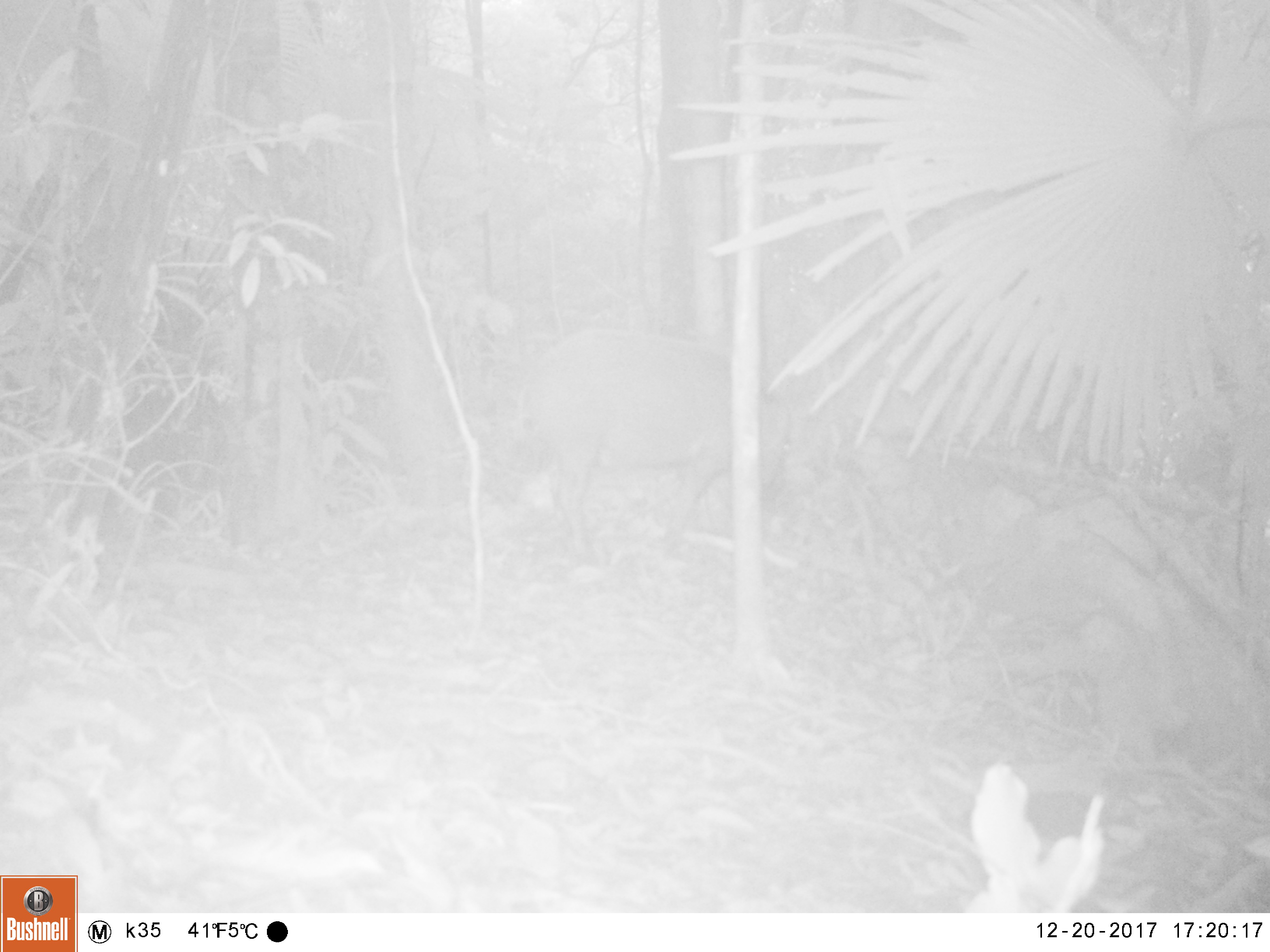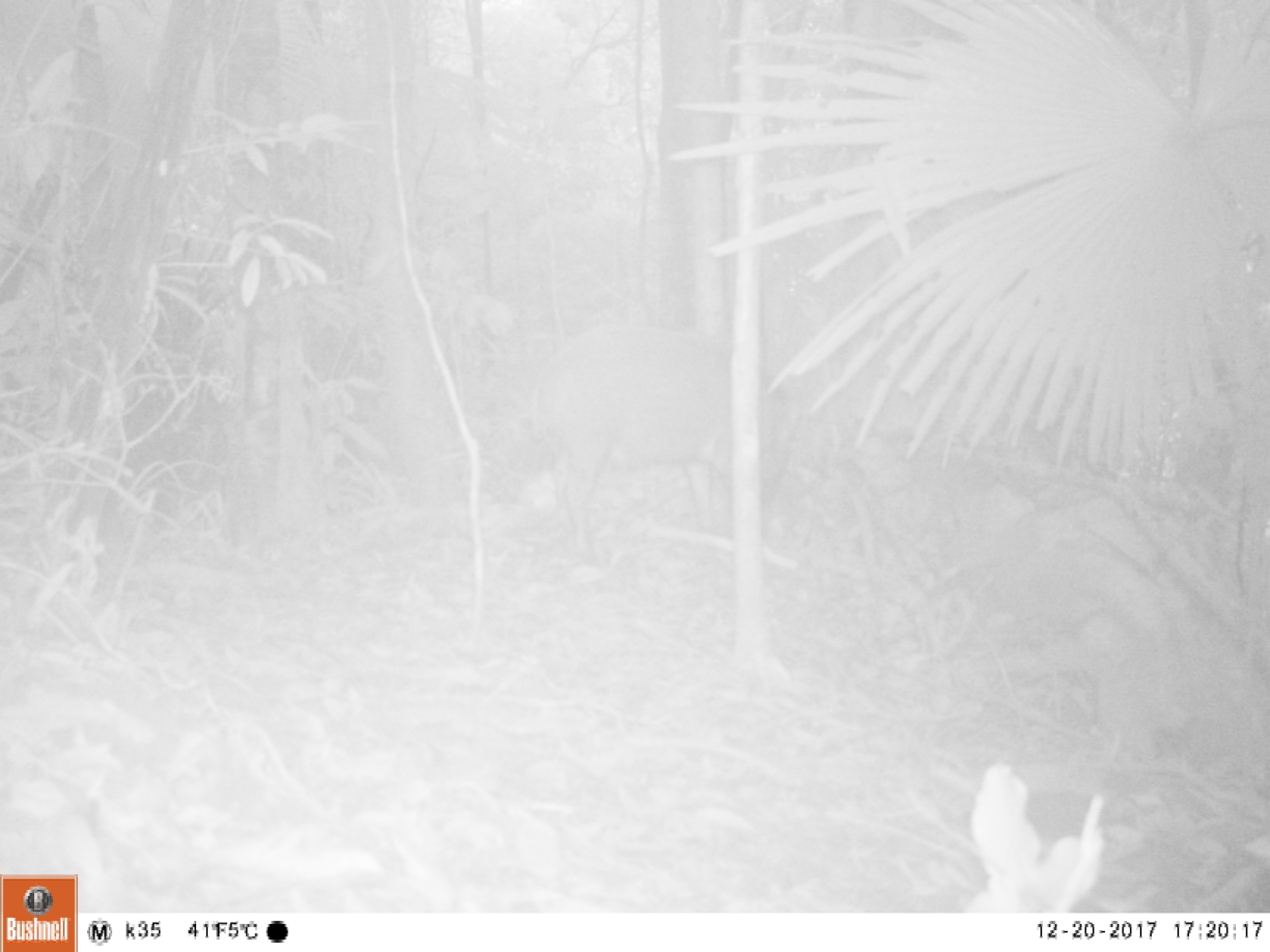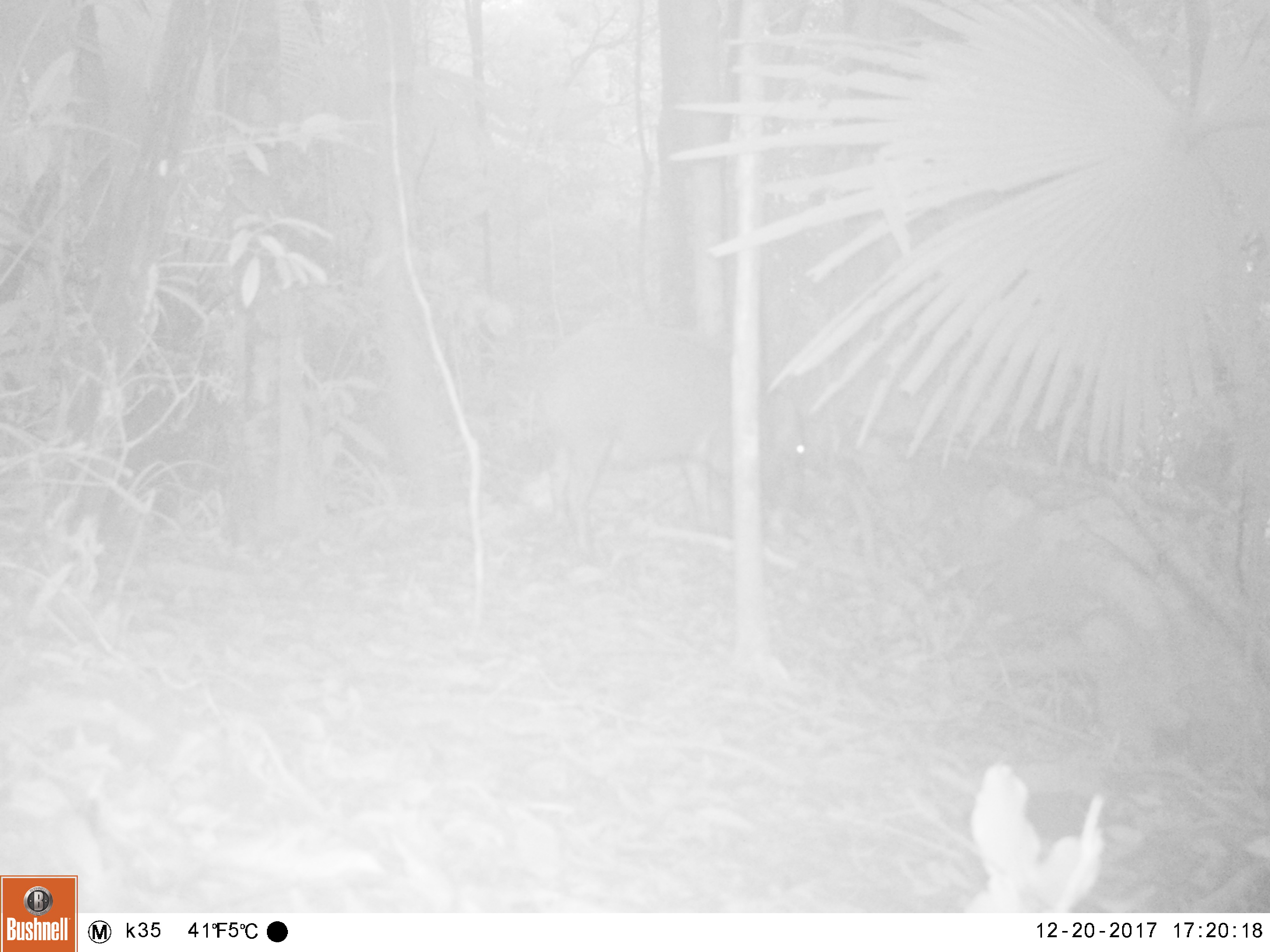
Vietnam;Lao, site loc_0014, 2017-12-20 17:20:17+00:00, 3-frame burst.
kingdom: Animalia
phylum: Chordata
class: Mammalia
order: Artiodactyla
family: Suidae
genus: Sus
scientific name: Sus scrofa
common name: eurasian wild pig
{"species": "eurasian wild pig (Sus scrofa)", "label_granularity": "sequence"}